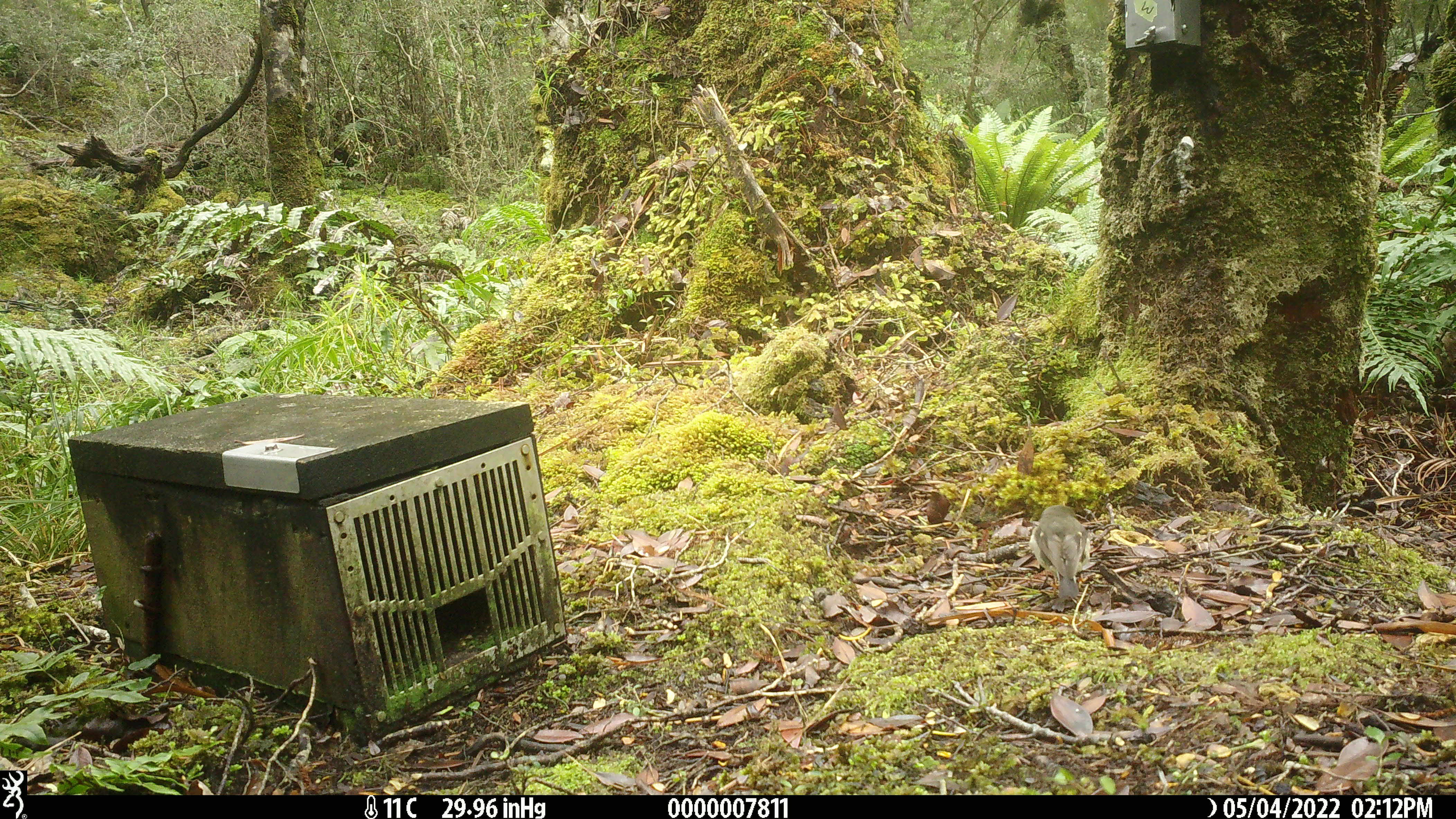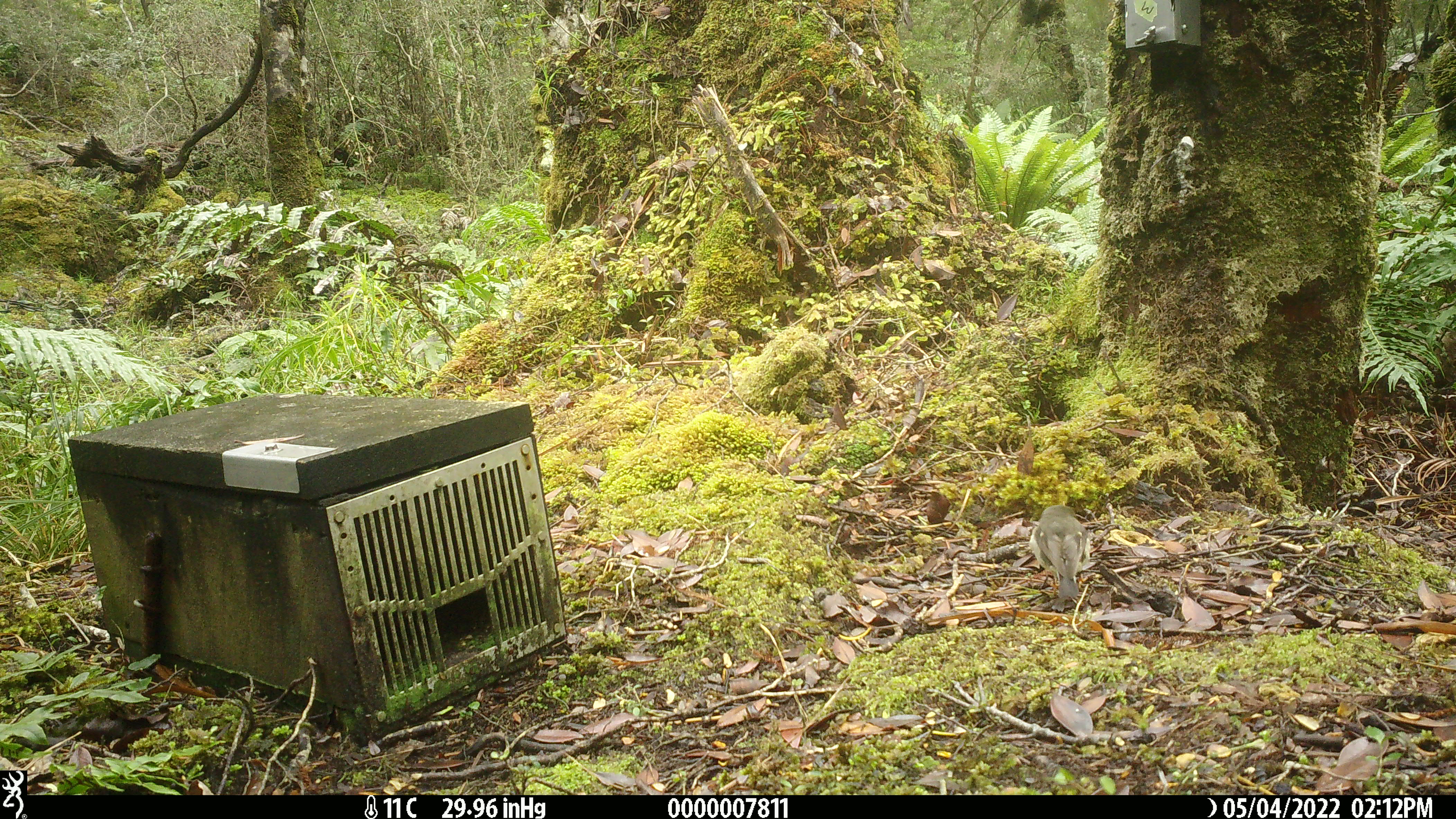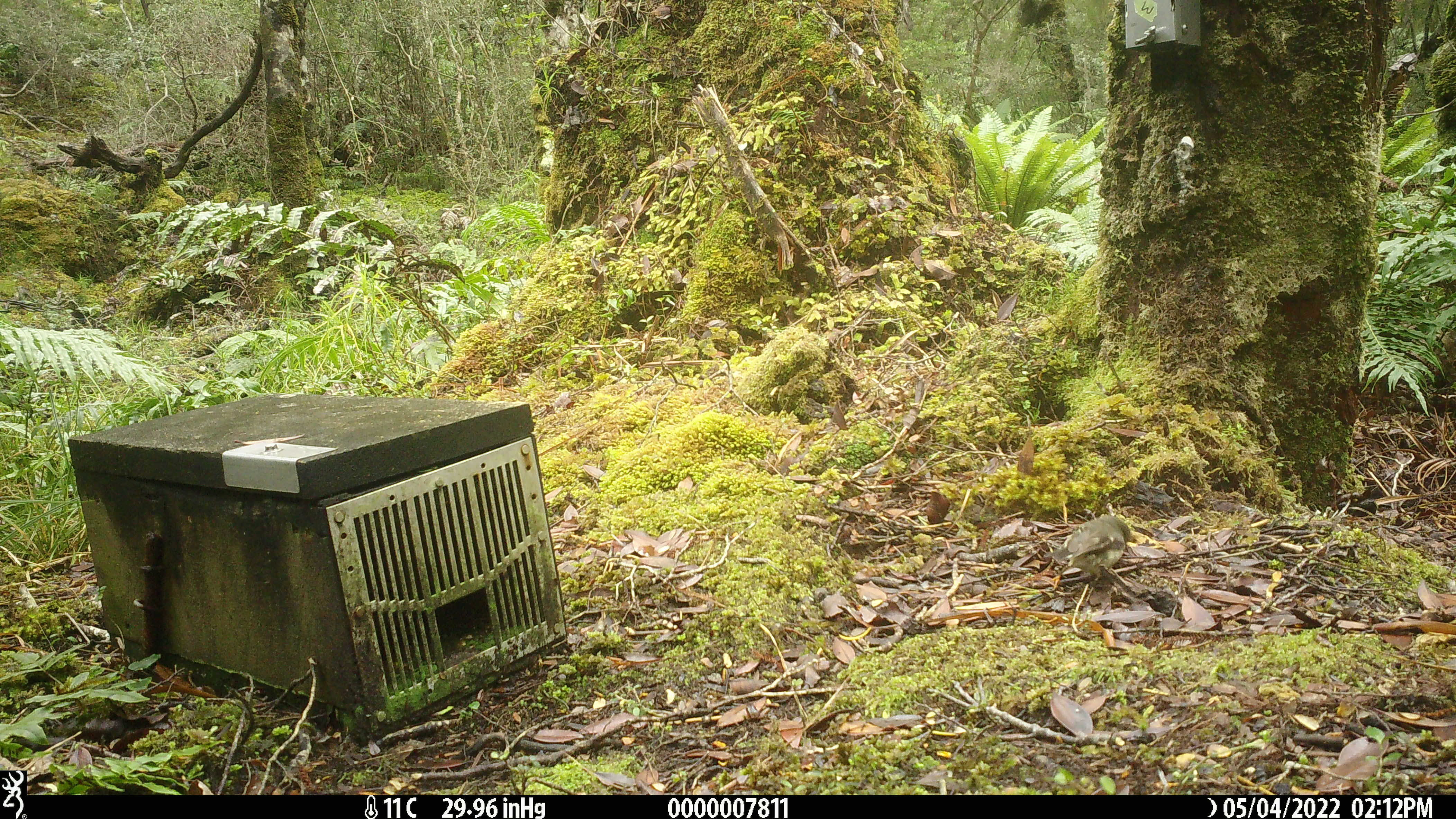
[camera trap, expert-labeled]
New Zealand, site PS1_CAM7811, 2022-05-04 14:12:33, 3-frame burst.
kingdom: Animalia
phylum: Chordata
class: Aves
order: Passeriformes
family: Petroicidae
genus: Petroica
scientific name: Petroica macrocephala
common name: tomtit